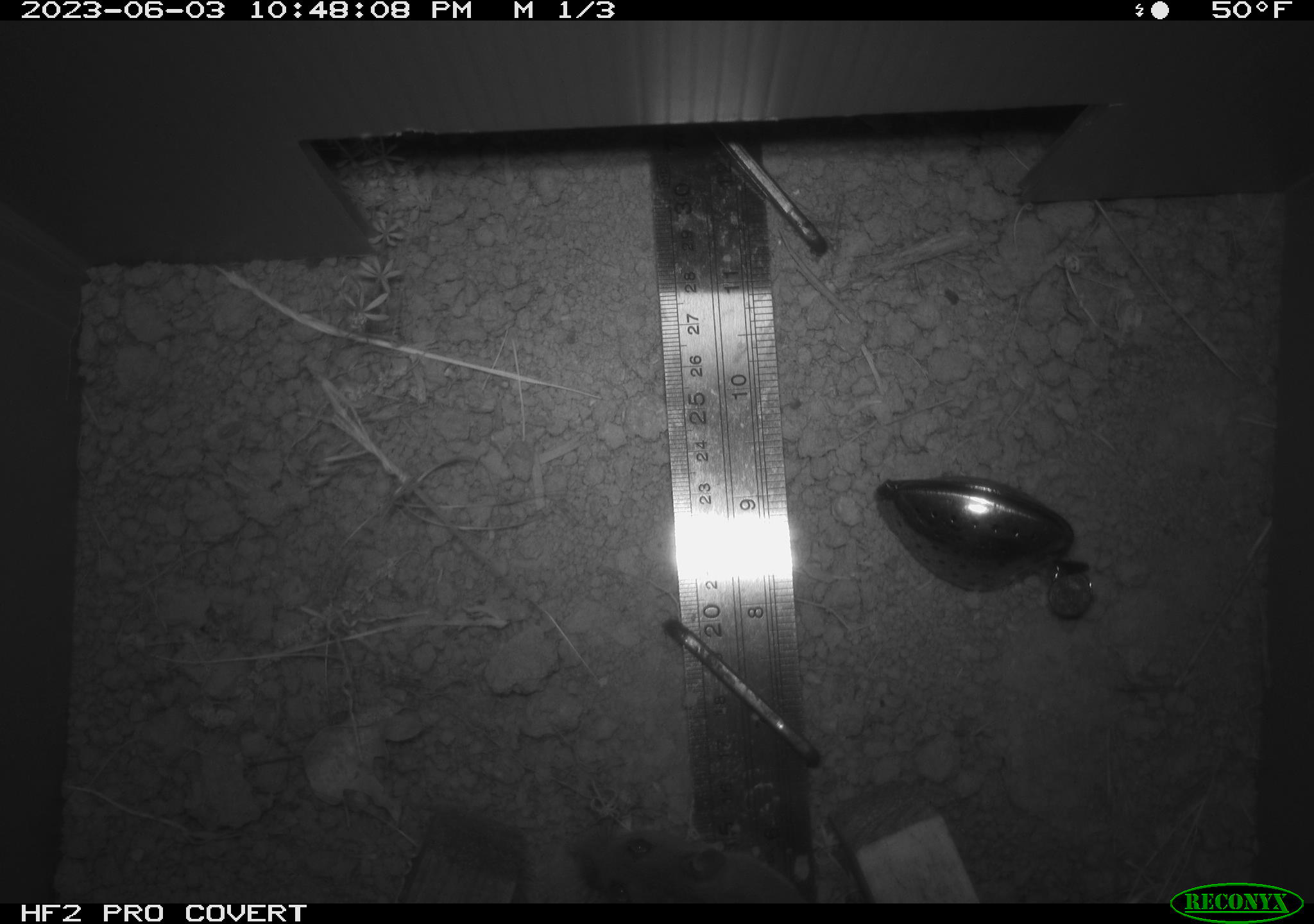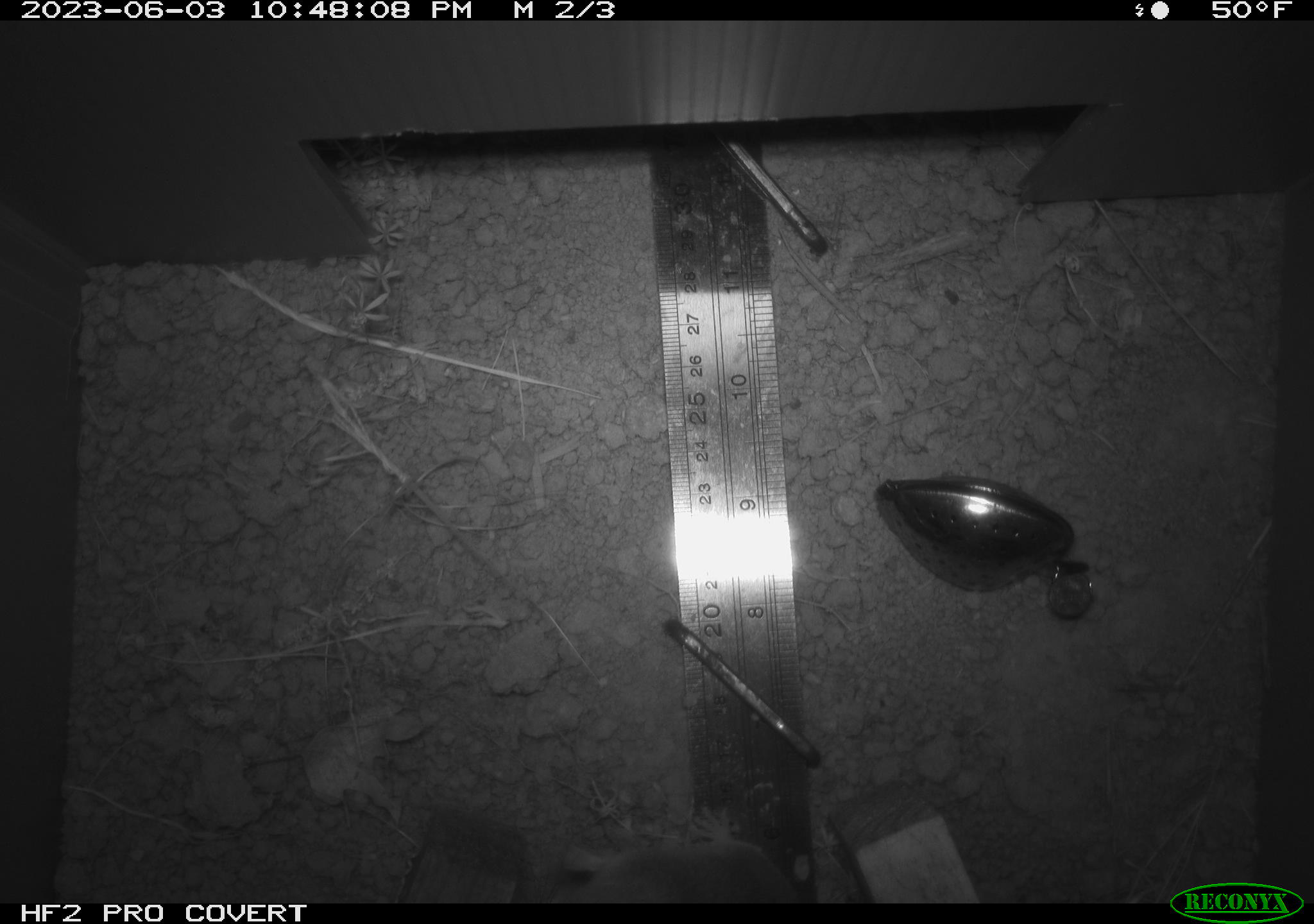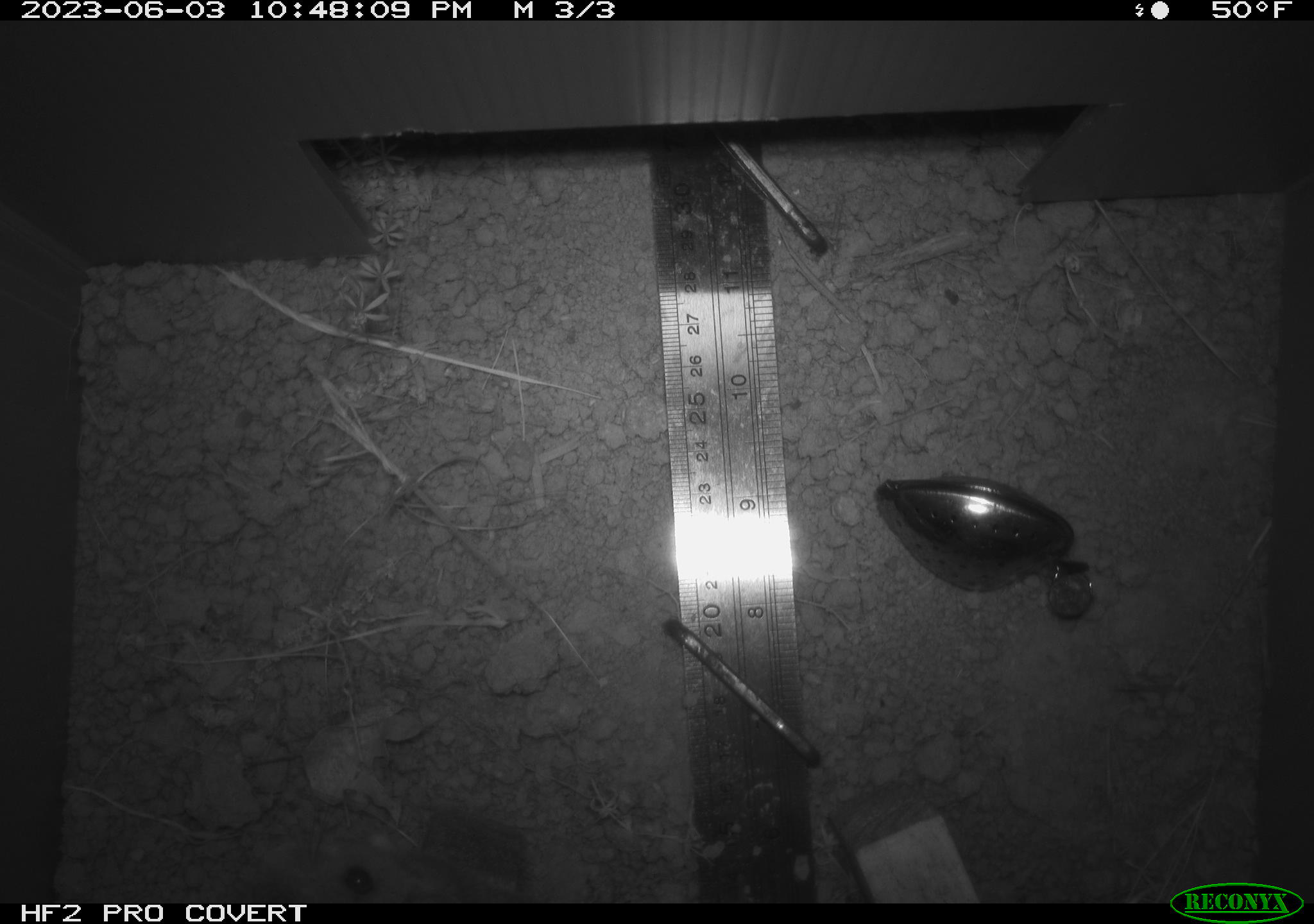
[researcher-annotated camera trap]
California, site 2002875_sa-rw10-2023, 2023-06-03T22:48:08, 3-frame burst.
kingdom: Animalia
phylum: Chordata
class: Mammalia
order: Rodentia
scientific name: Rodentia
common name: mouse species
Mouse species (Rodentia).